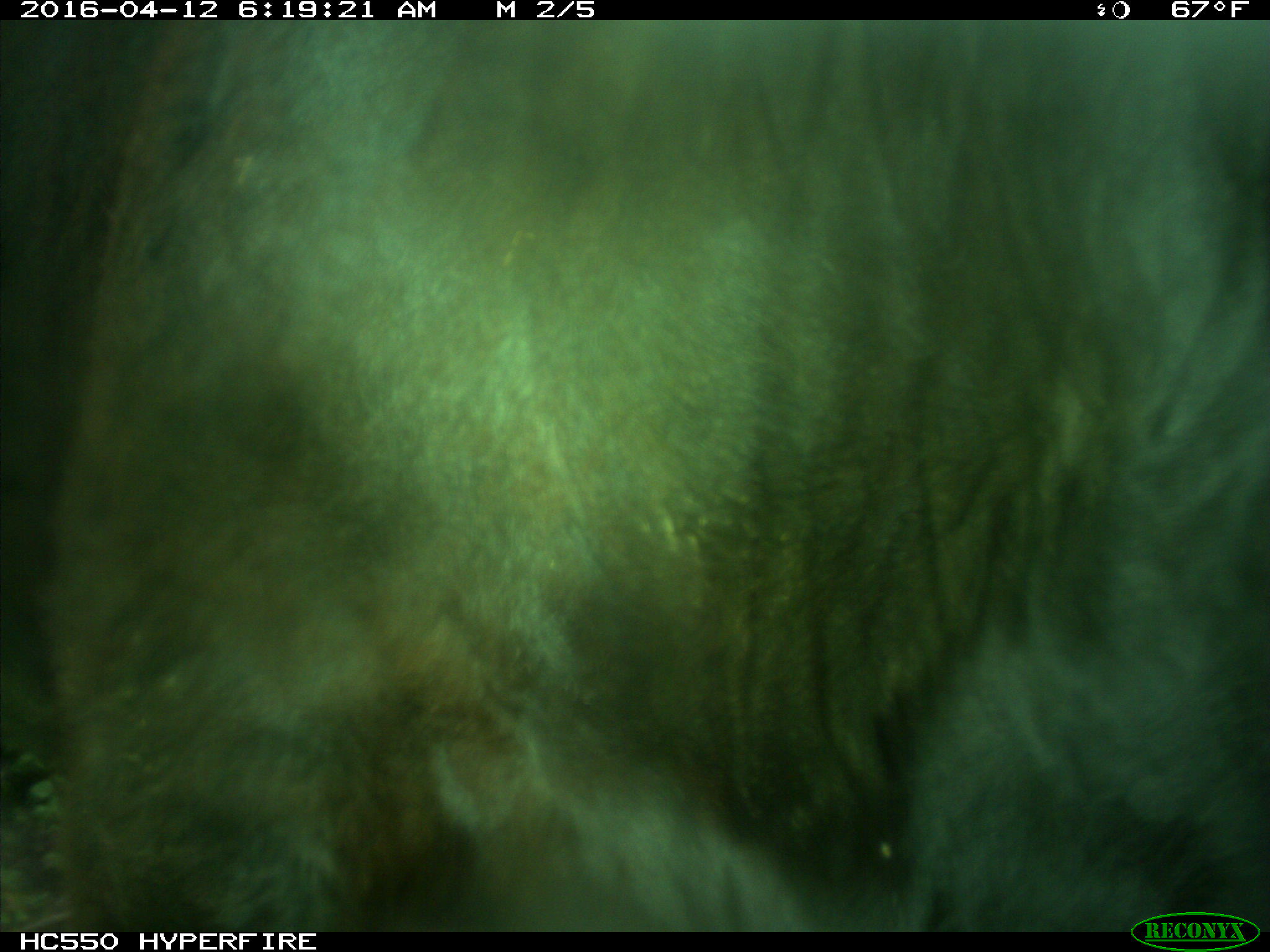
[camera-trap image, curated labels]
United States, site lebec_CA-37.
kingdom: Animalia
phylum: Chordata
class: Mammalia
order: Artiodactyla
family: Bovidae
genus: Bos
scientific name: Bos taurus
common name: domestic cow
Bos taurus (domestic cow).